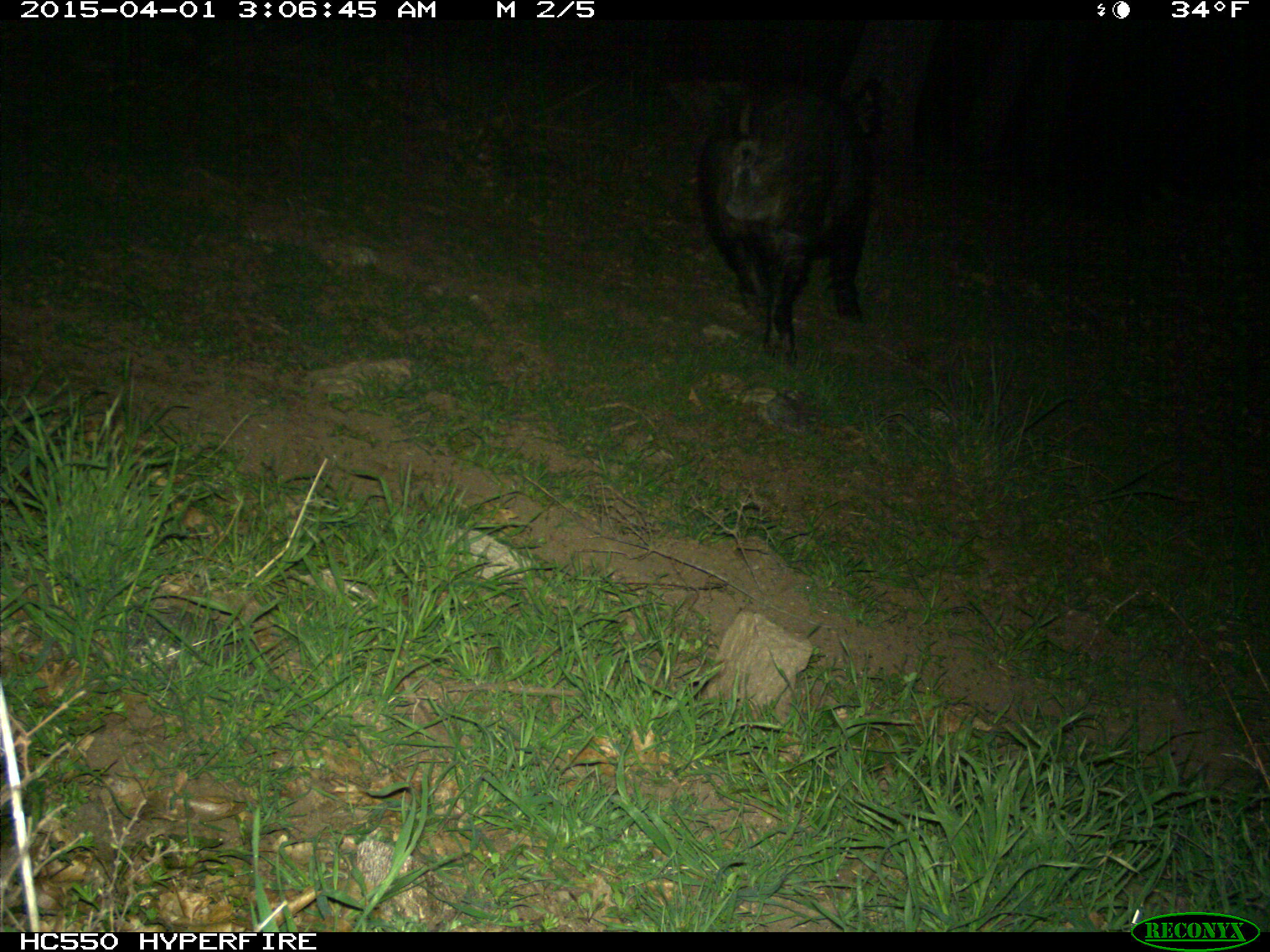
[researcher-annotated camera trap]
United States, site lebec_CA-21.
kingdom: Animalia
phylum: Chordata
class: Mammalia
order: Artiodactyla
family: Suidae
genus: Sus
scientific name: Sus scrofa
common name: wild boar